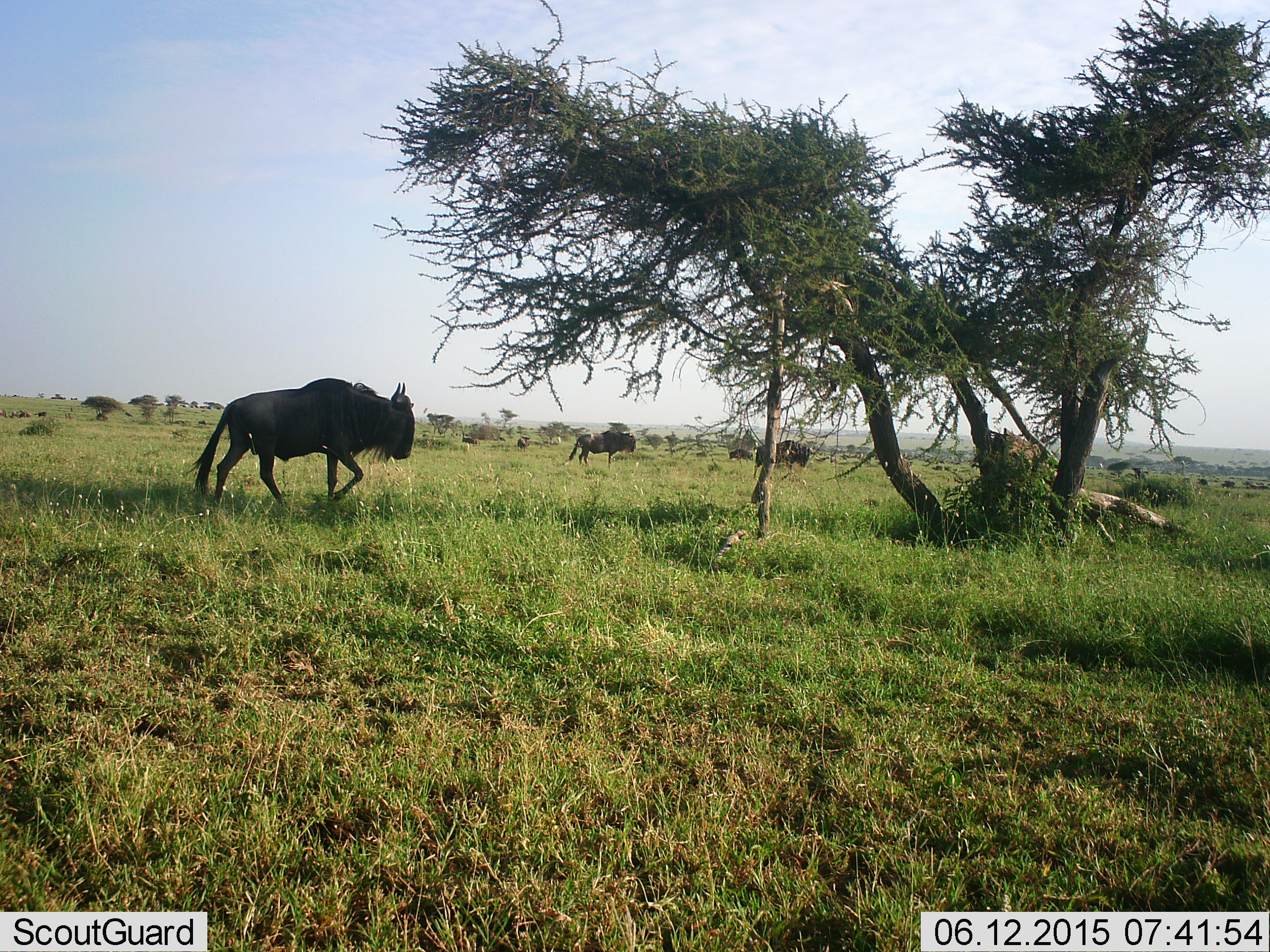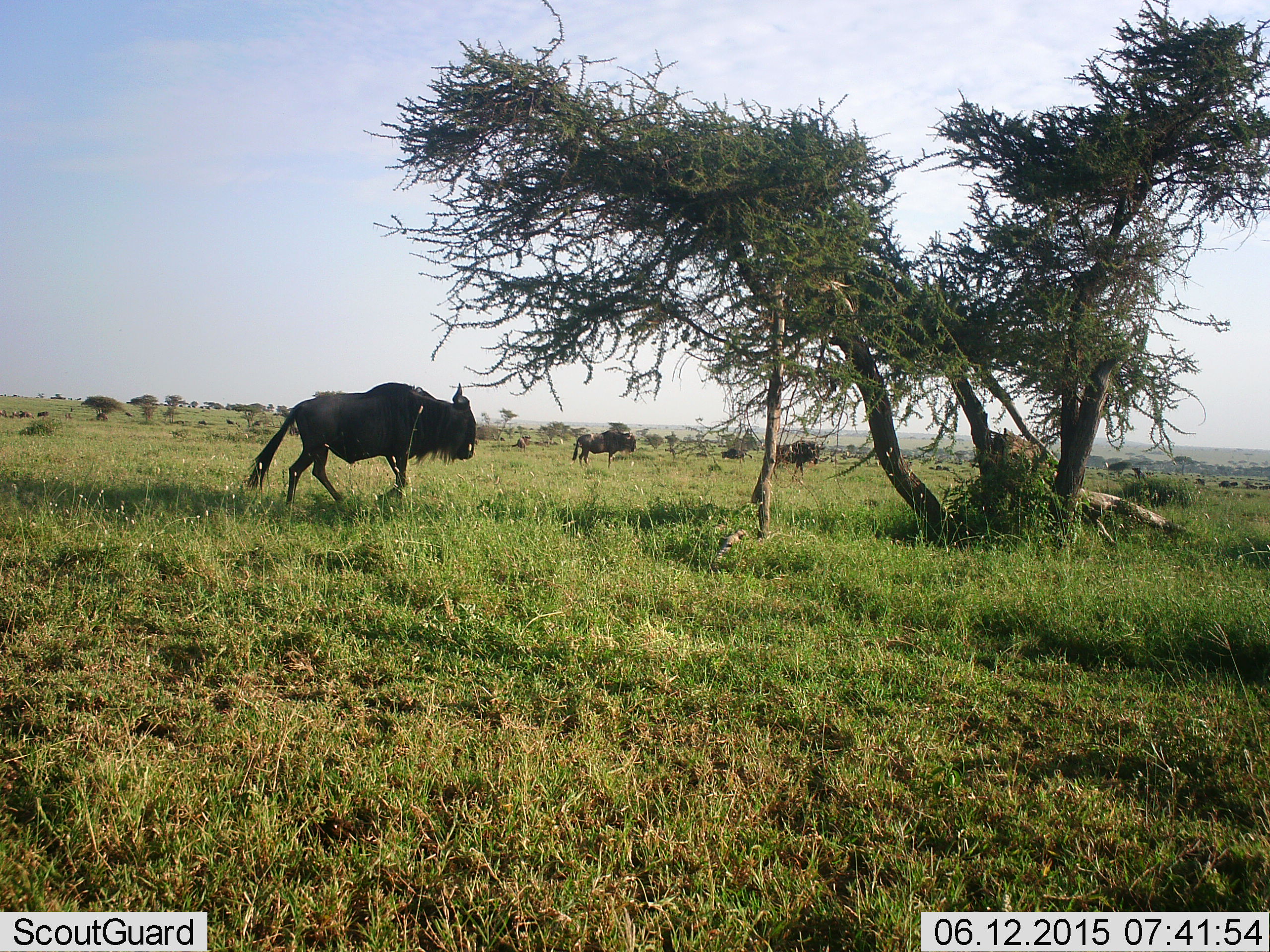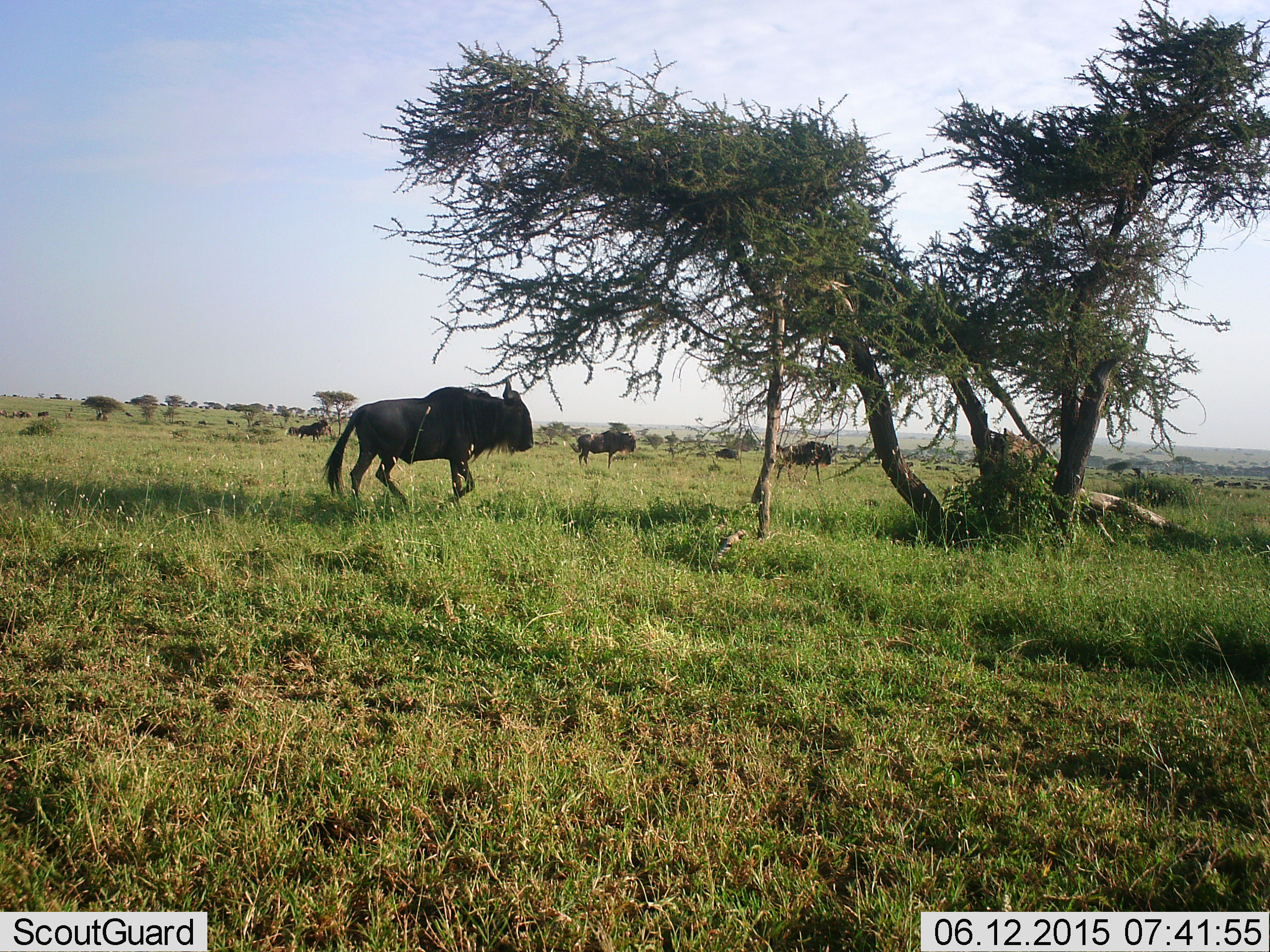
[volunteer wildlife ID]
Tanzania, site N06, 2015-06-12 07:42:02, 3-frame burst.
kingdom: Animalia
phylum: Chordata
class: Mammalia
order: Artiodactyla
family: Bovidae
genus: Connochaetes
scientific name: Connochaetes taurinus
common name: blue wildebeest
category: wildebeest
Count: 4.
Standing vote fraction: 50%.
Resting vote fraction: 0%.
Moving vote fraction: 100%.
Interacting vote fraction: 0%.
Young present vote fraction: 0%.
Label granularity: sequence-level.